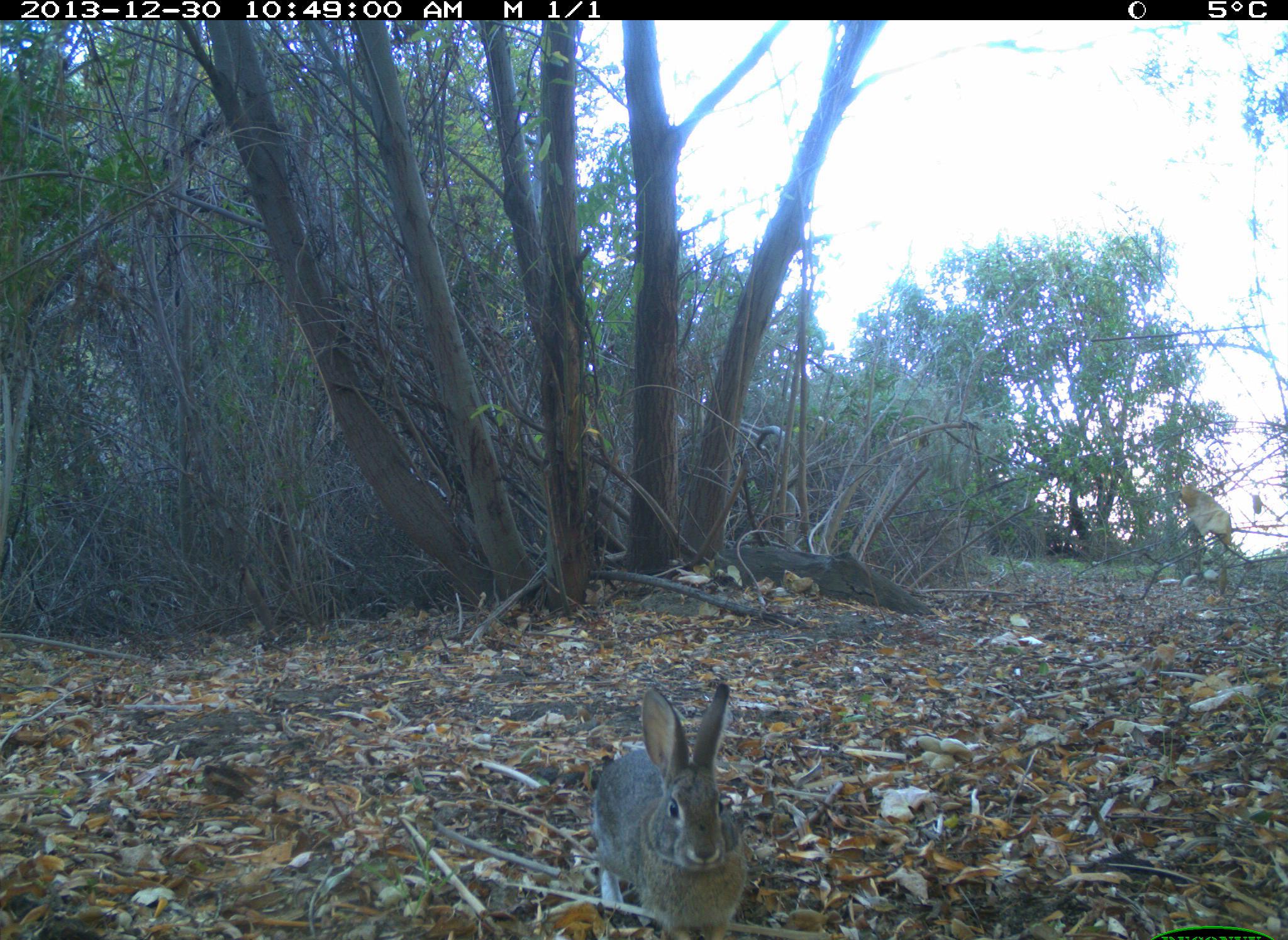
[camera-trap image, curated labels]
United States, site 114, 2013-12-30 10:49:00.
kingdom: Animalia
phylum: Chordata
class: Mammalia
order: Lagomorpha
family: Leporidae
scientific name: Leporidae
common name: rabbits and hares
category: rabbit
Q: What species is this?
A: Rabbit (rabbits and hares) (Leporidae).